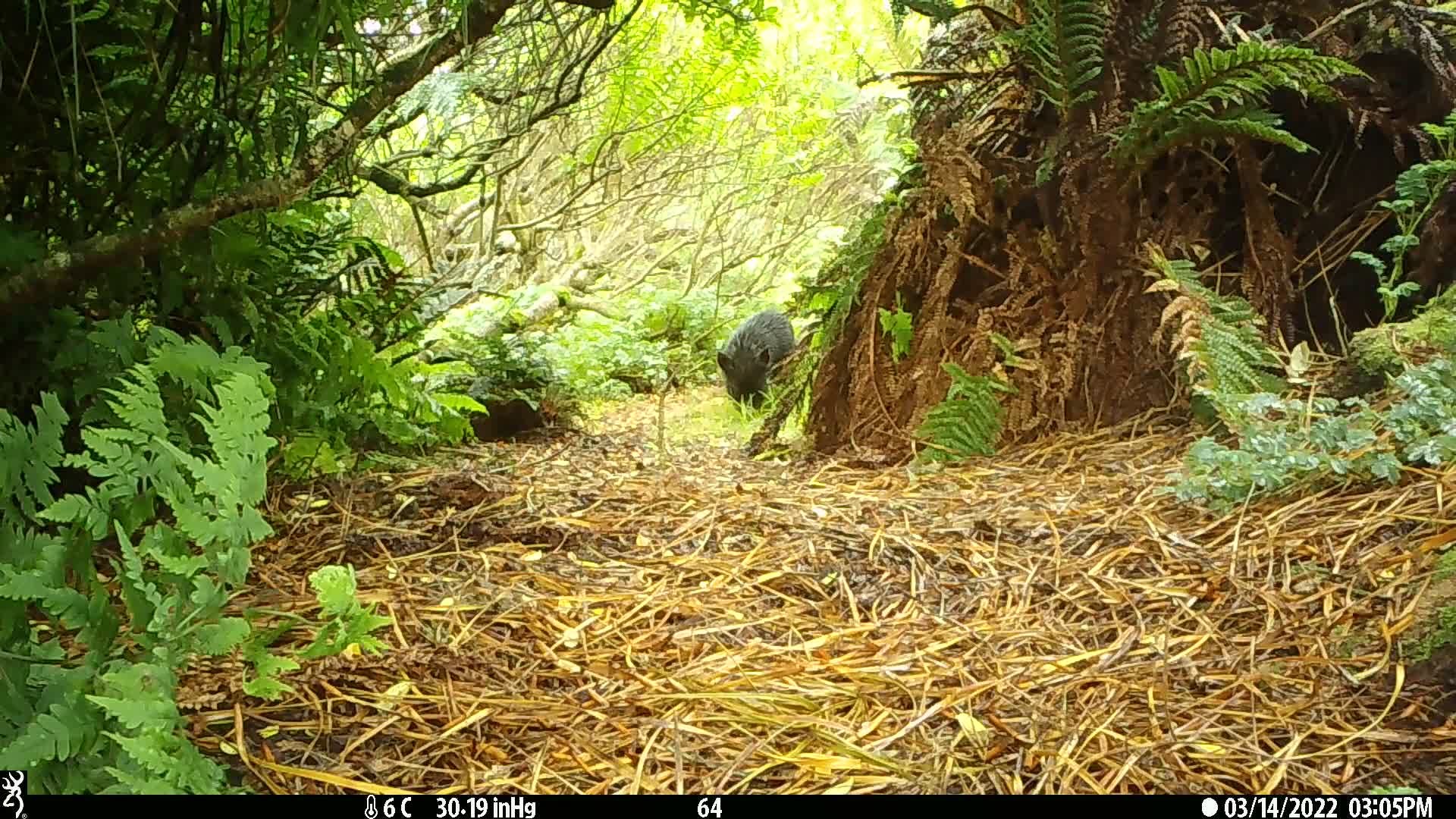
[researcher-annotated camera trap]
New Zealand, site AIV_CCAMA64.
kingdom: Animalia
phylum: Chordata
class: Mammalia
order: Artiodactyla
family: Suidae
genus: Sus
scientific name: Sus scrofa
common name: pig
Pig (Sus scrofa).